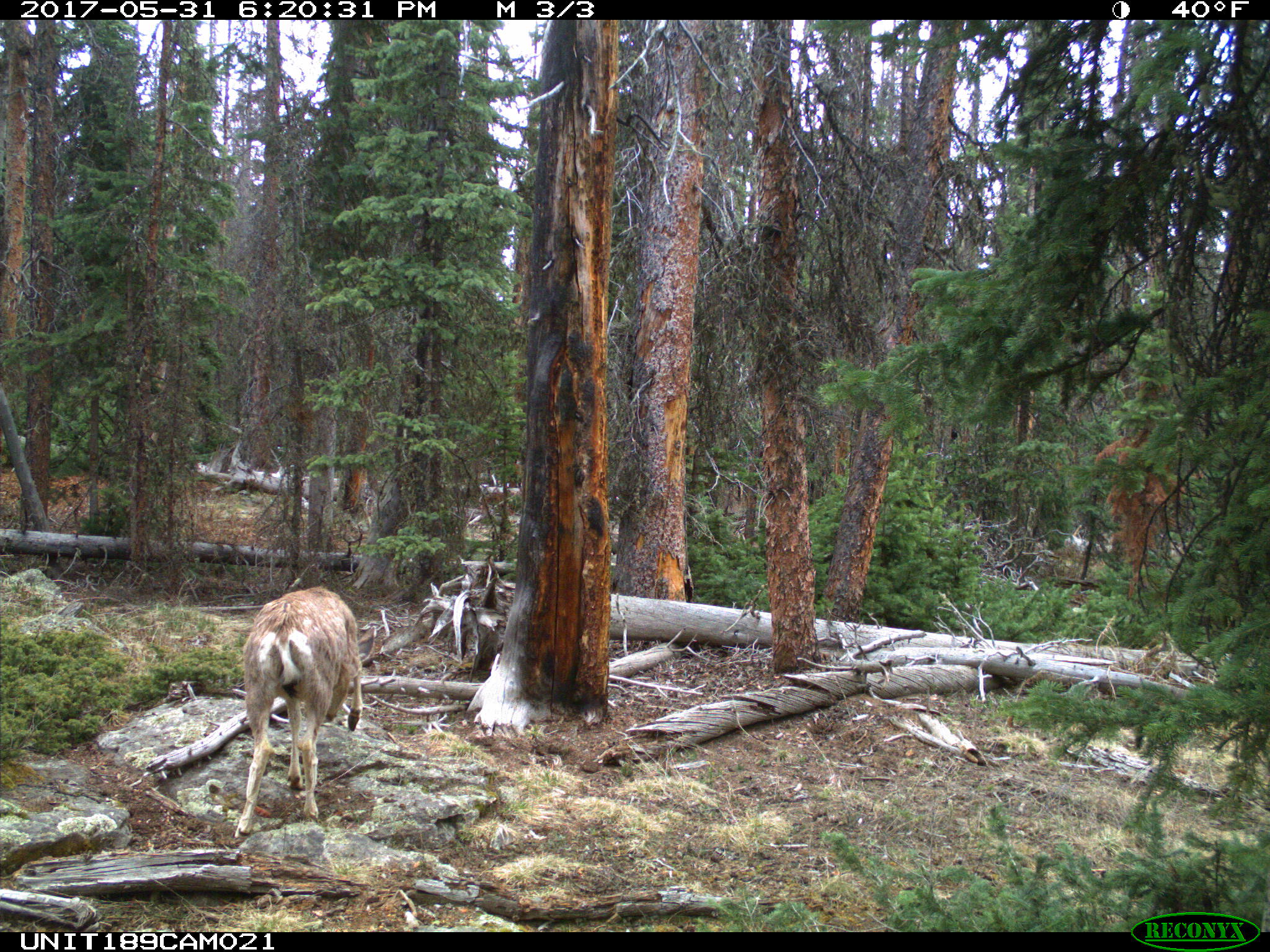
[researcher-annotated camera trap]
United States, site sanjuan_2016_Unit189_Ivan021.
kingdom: Animalia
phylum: Chordata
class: Mammalia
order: Artiodactyla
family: Cervidae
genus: Odocoileus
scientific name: Odocoileus hemionus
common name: mule deer